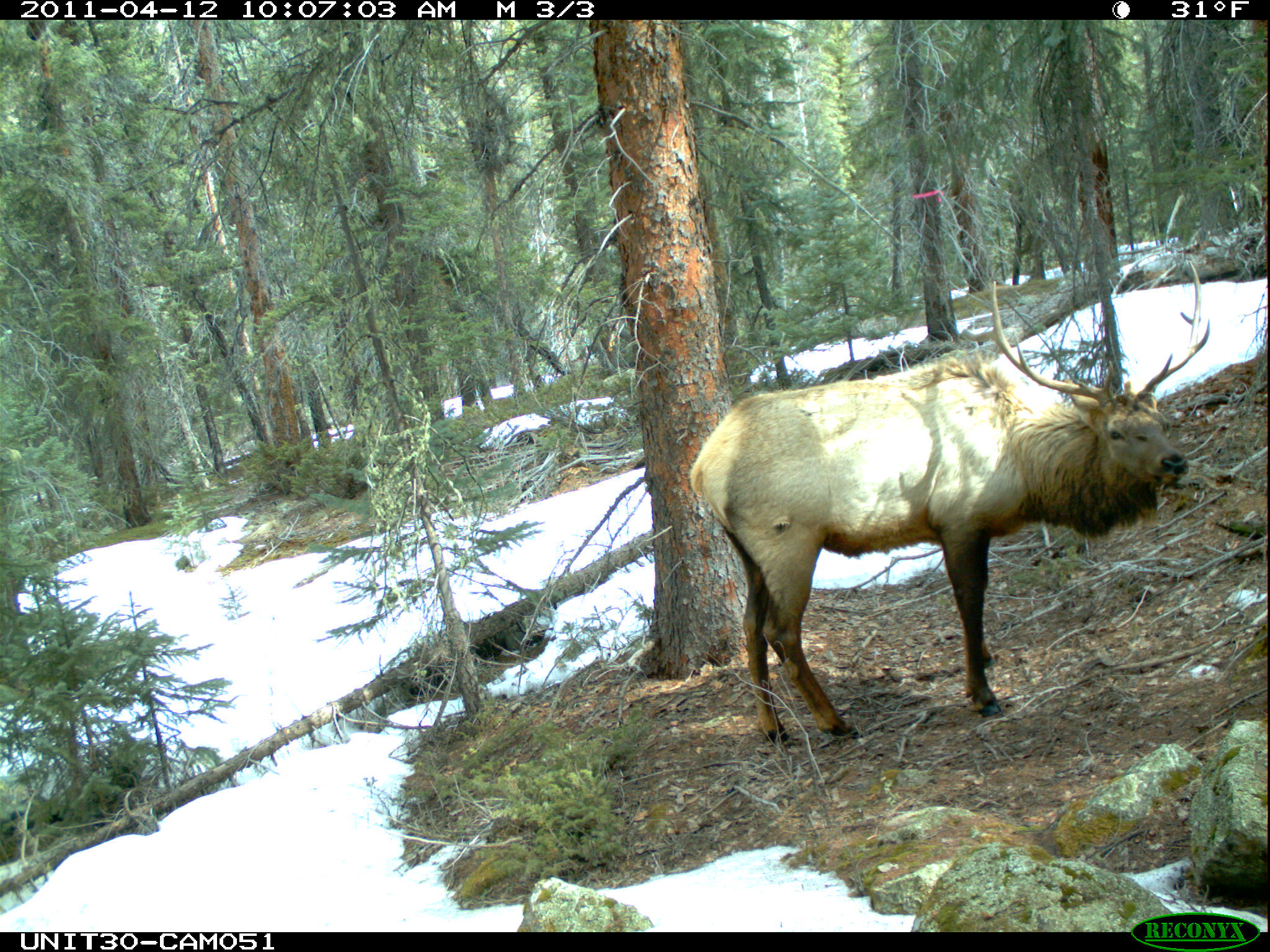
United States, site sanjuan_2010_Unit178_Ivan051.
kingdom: Animalia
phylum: Chordata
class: Mammalia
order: Artiodactyla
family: Cervidae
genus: Cervus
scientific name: Cervus elaphus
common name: red deer